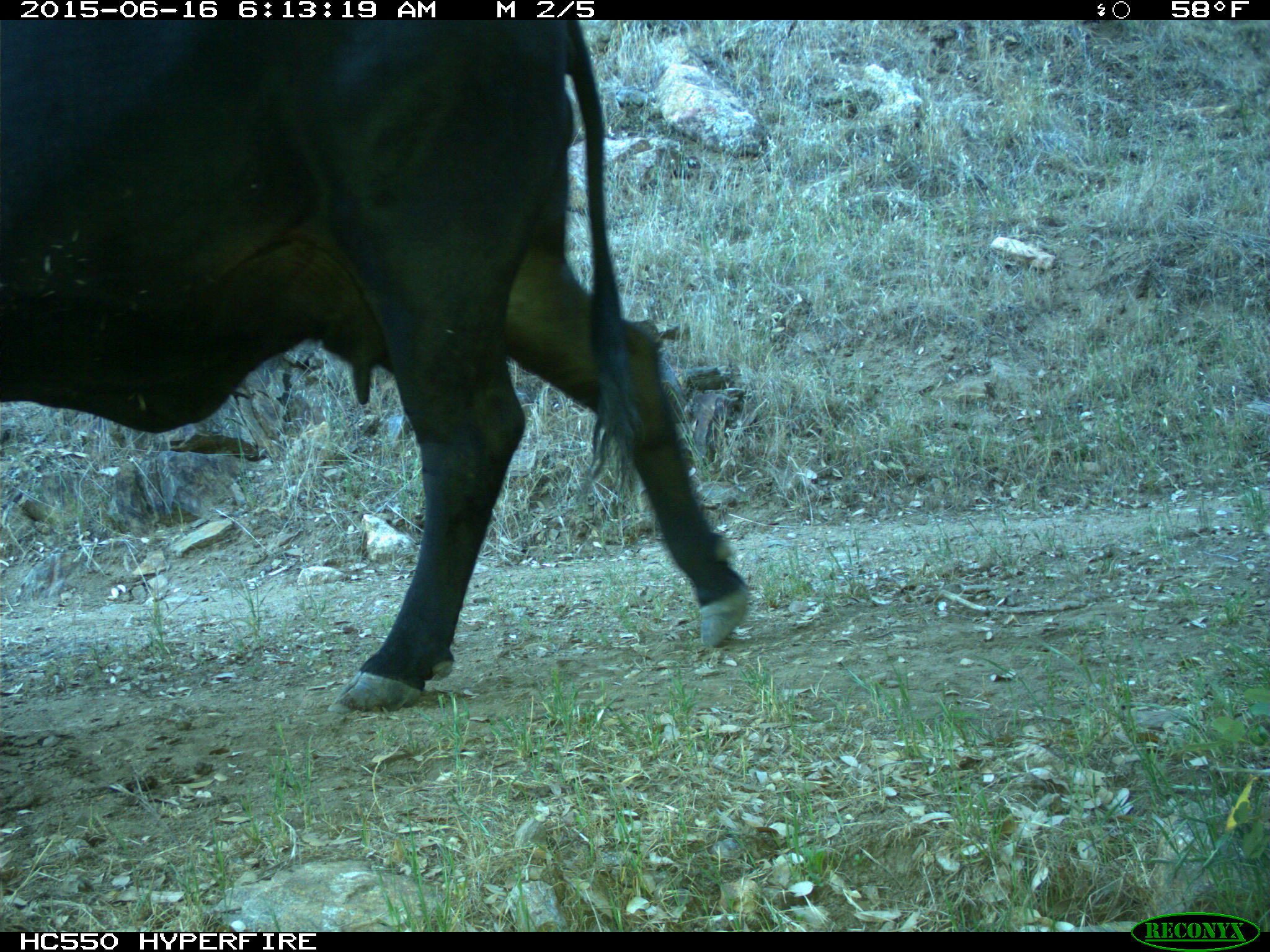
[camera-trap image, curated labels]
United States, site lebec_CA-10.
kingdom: Animalia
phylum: Chordata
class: Mammalia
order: Artiodactyla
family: Bovidae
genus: Bos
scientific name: Bos taurus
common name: domestic cow